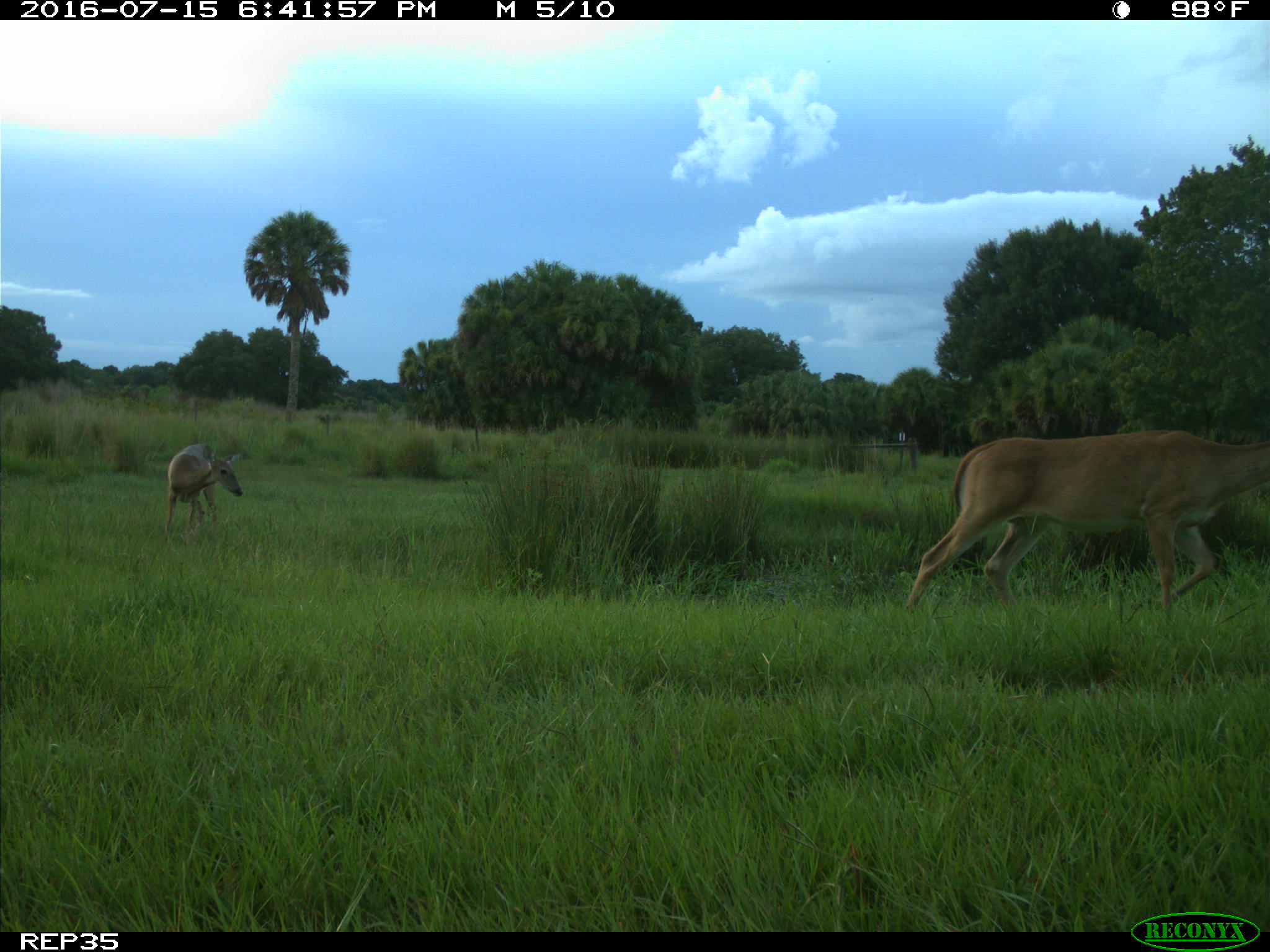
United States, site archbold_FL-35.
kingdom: Animalia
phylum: Chordata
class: Mammalia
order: Artiodactyla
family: Cervidae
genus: Odocoileus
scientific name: Odocoileus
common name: deer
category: unidentified deer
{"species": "unidentified deer (deer) (Odocoileus)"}